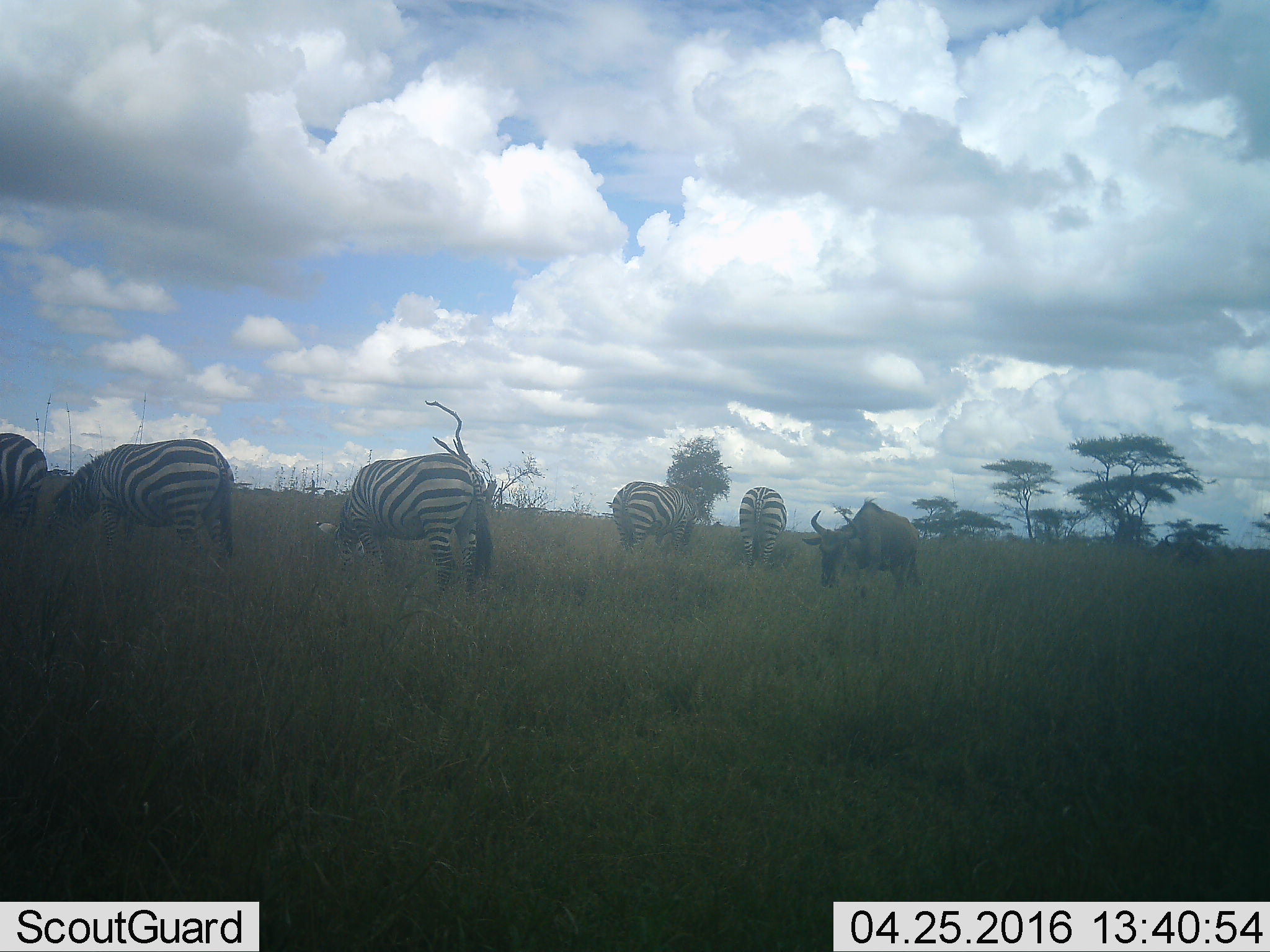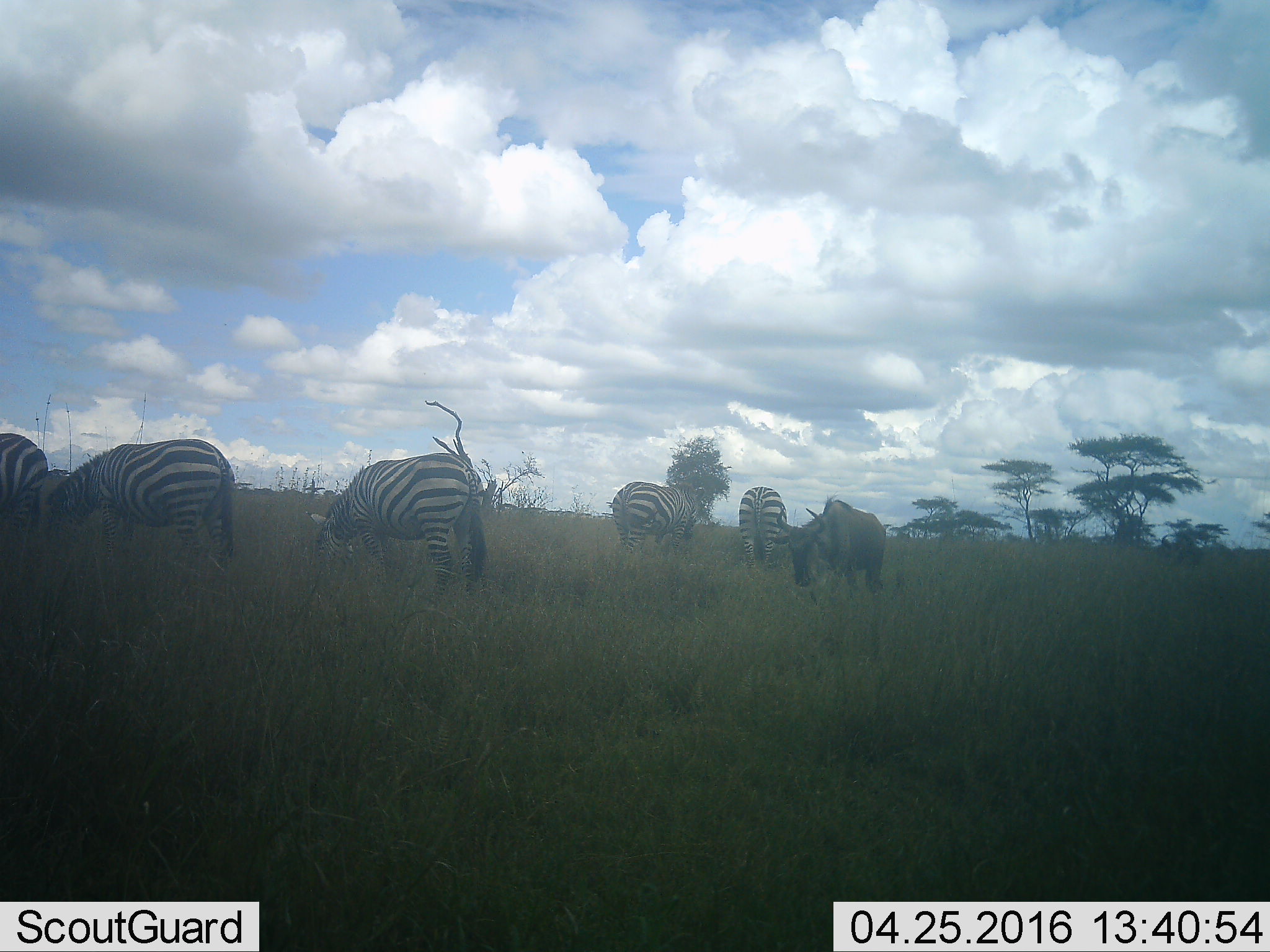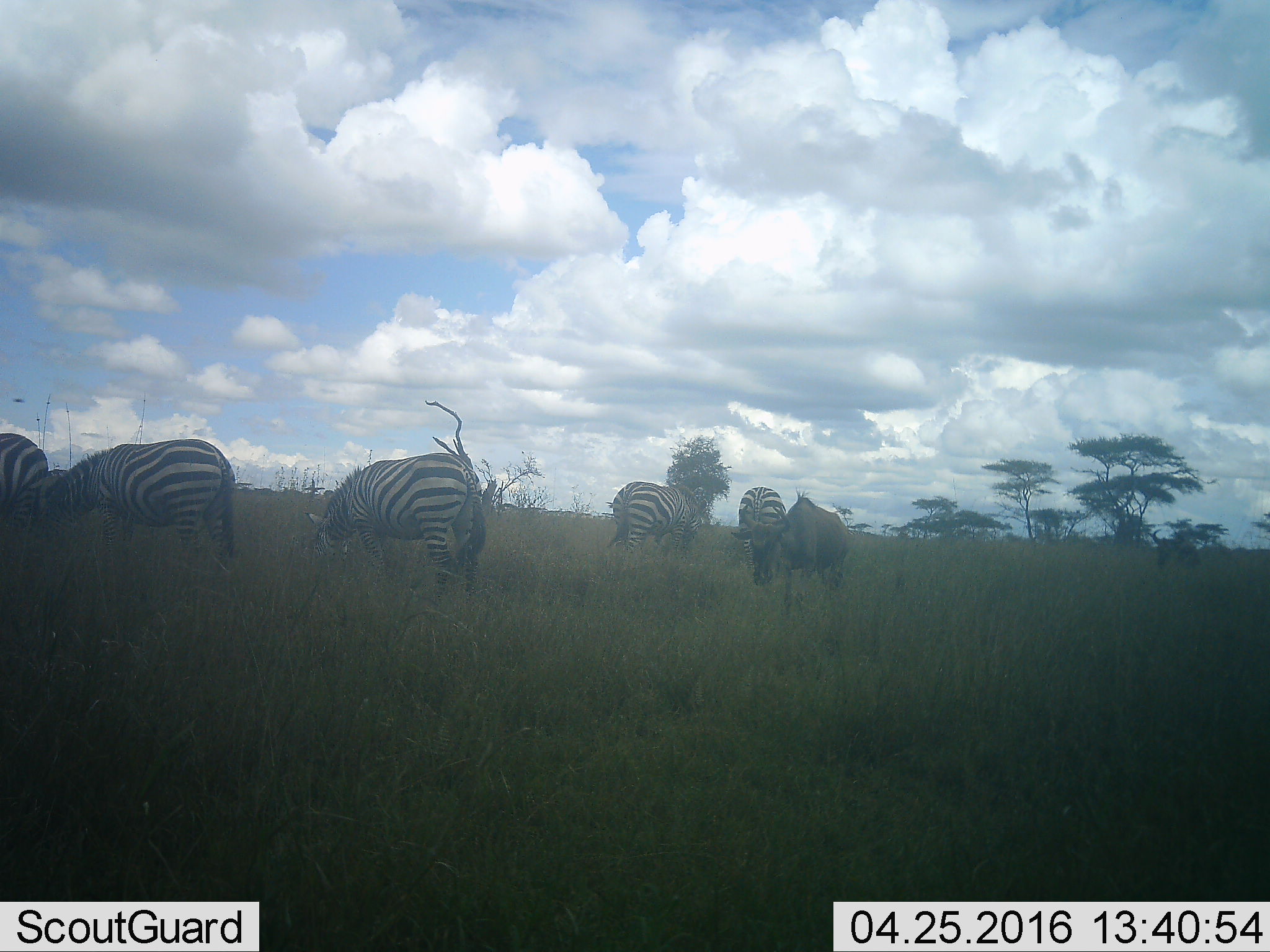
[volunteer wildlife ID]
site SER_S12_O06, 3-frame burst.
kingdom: Animalia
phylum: Chordata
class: Mammalia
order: Artiodactyla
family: Bovidae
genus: Connochaetes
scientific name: Connochaetes taurinus taurinus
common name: blue wildebeest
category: wildebeestblue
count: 2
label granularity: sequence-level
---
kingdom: Animalia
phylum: Chordata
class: Mammalia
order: Perissodactyla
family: Equidae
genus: Equus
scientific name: Equus quagga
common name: plains zebra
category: zebraplains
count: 5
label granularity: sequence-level